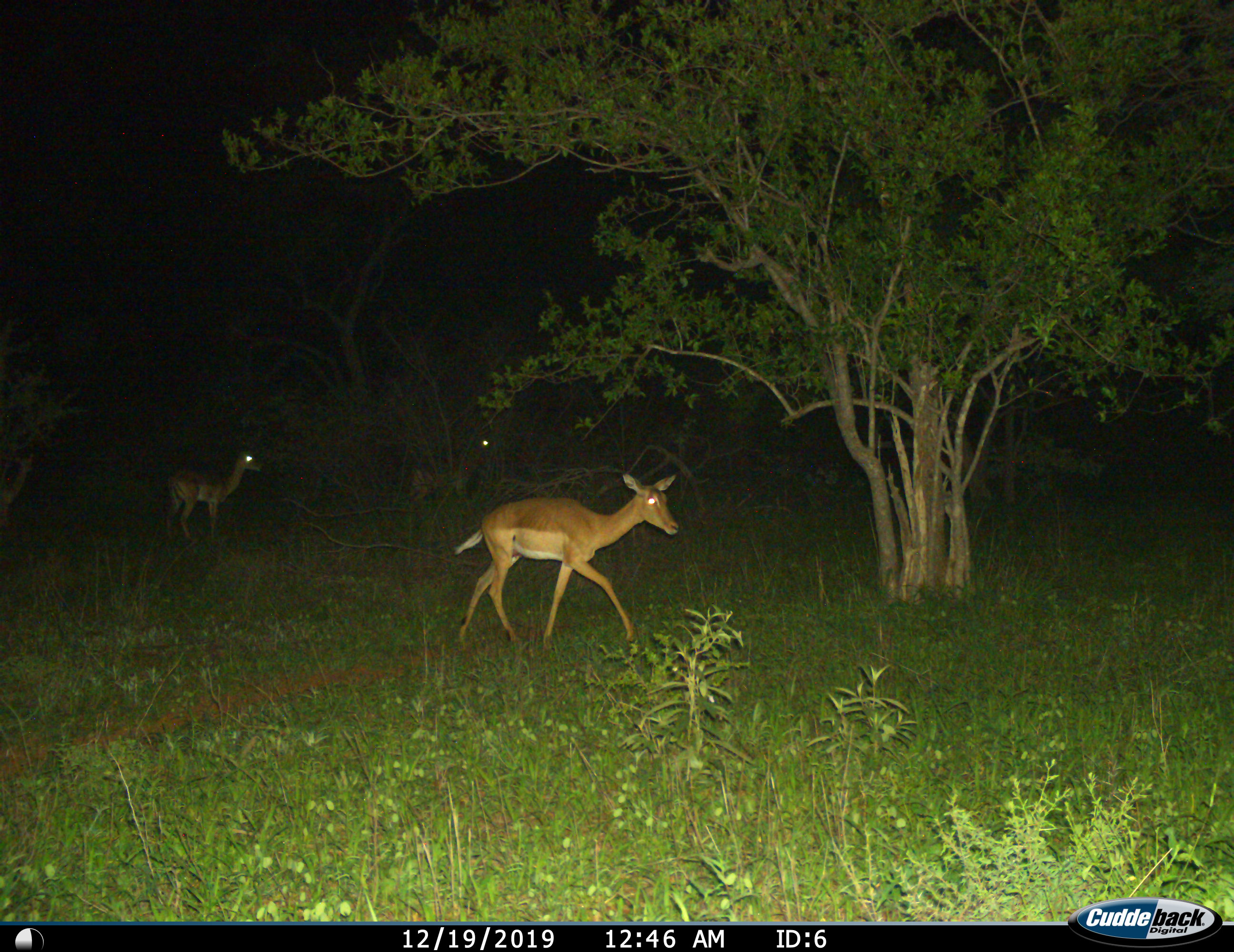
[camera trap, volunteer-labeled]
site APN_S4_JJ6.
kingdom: Animalia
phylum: Chordata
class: Mammalia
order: Artiodactyla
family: Bovidae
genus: Aepyceros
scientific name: Aepyceros melampus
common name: impala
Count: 3.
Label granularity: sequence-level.